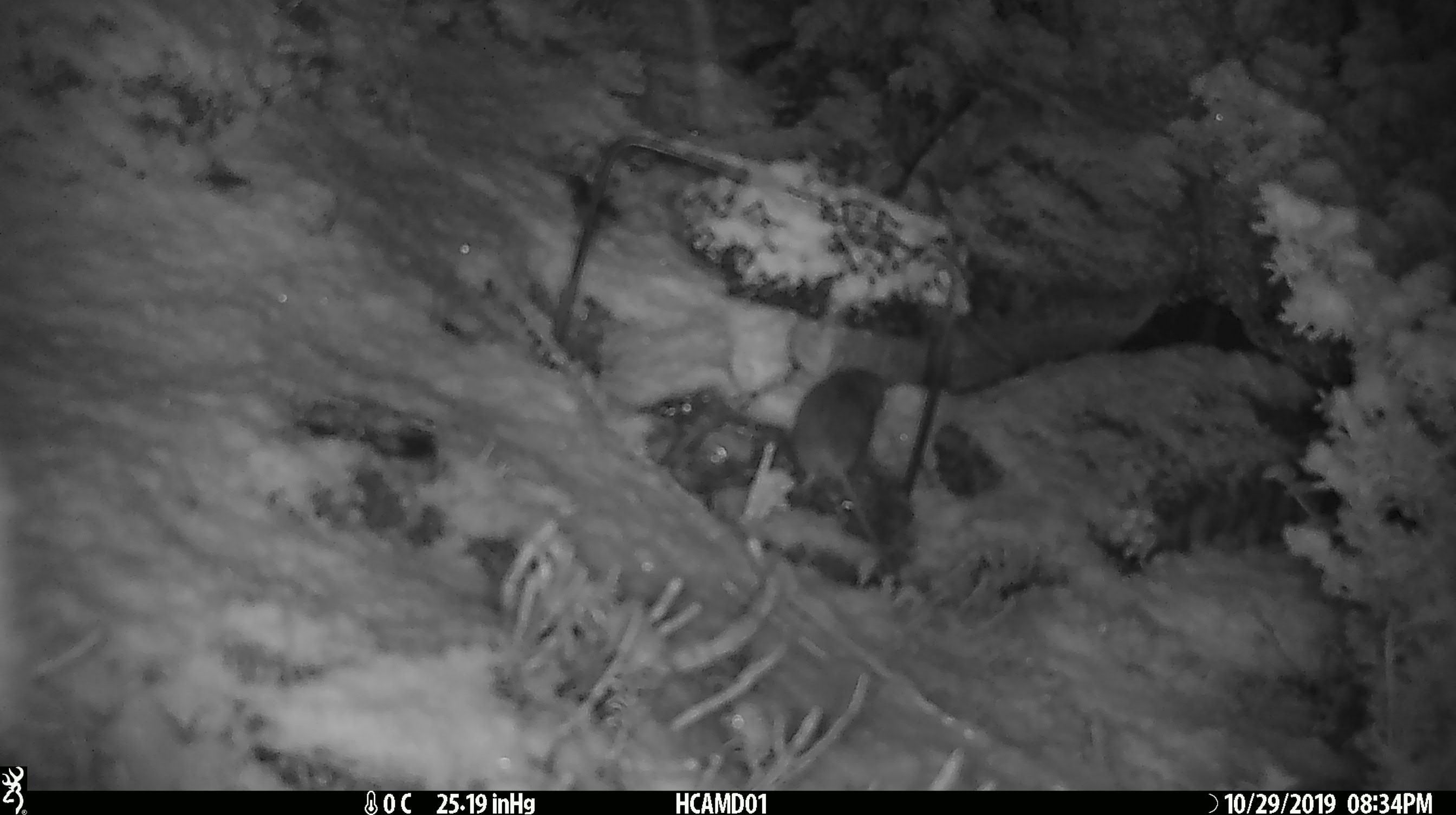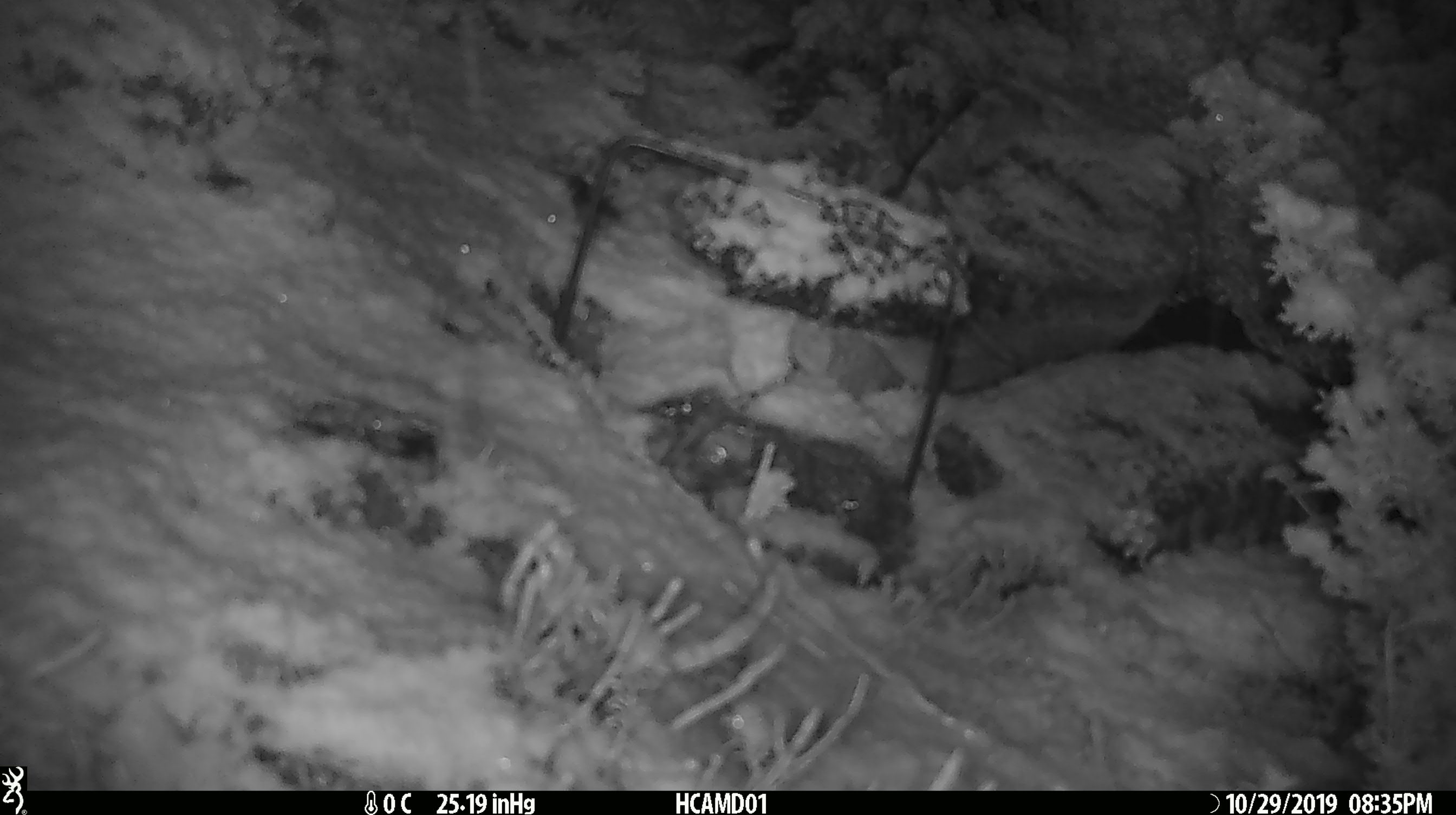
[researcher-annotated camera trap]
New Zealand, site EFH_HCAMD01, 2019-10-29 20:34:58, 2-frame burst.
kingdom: Animalia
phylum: Chordata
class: Mammalia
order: Rodentia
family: Muridae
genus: Mus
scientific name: Mus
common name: mouse